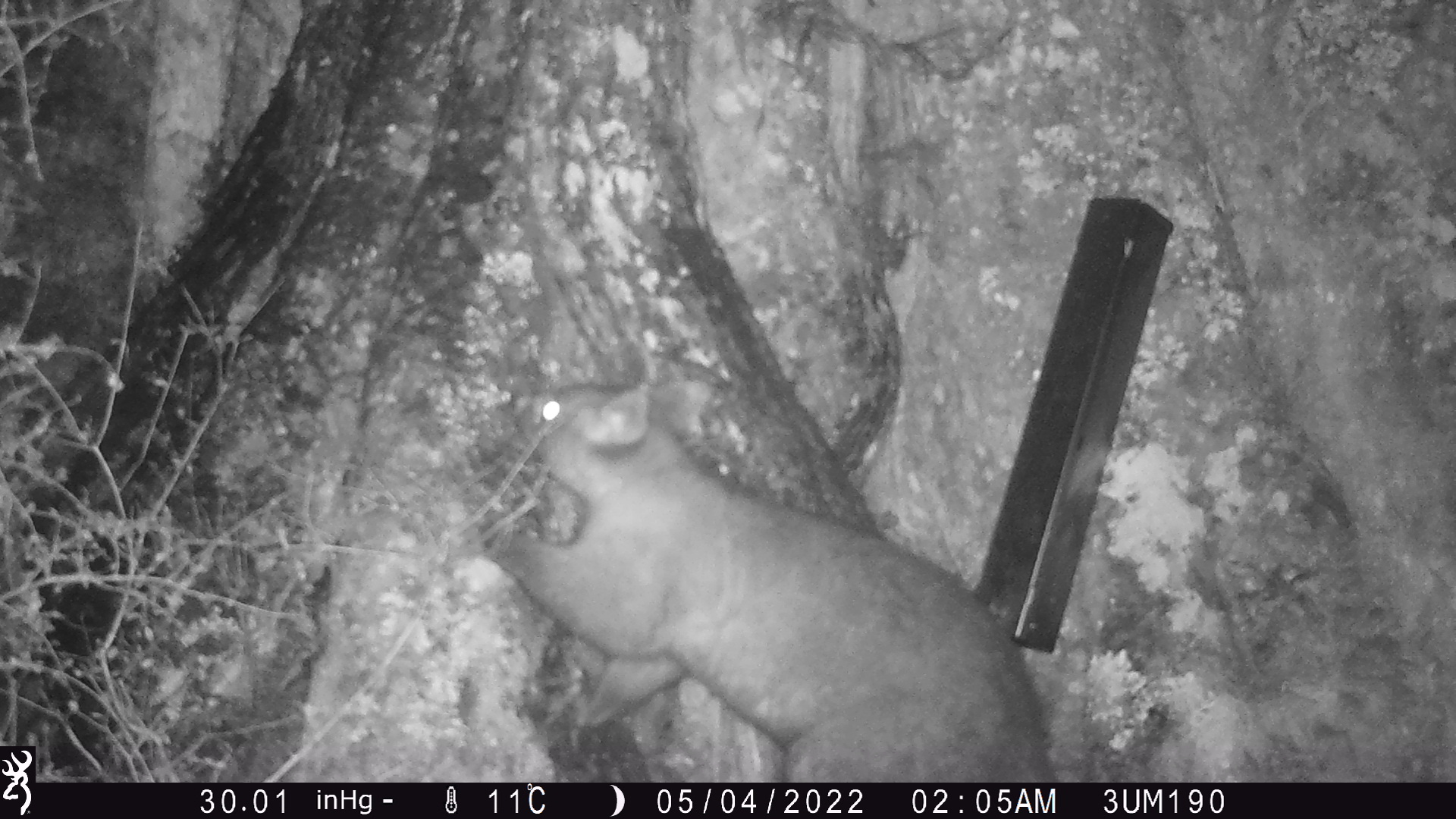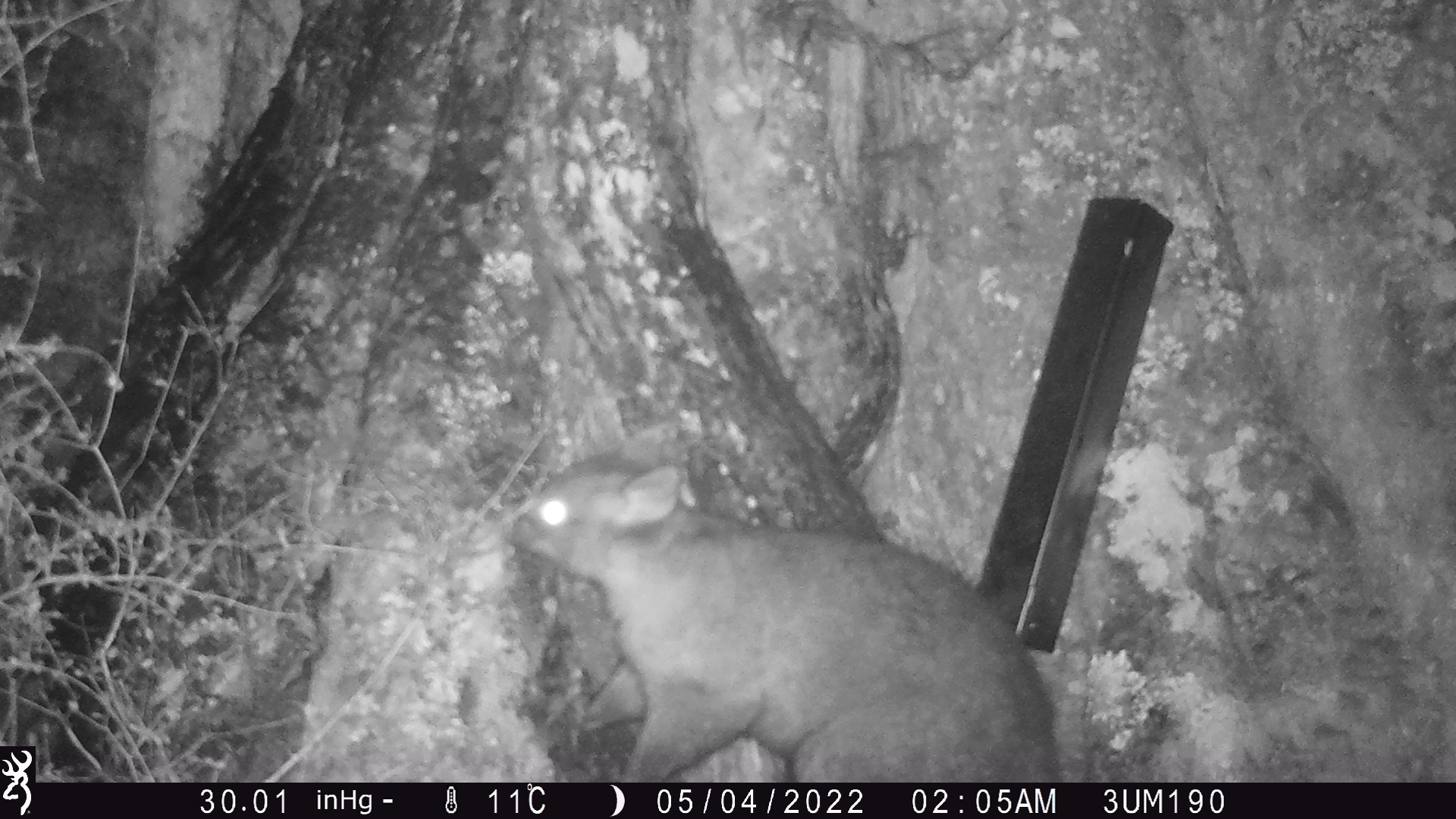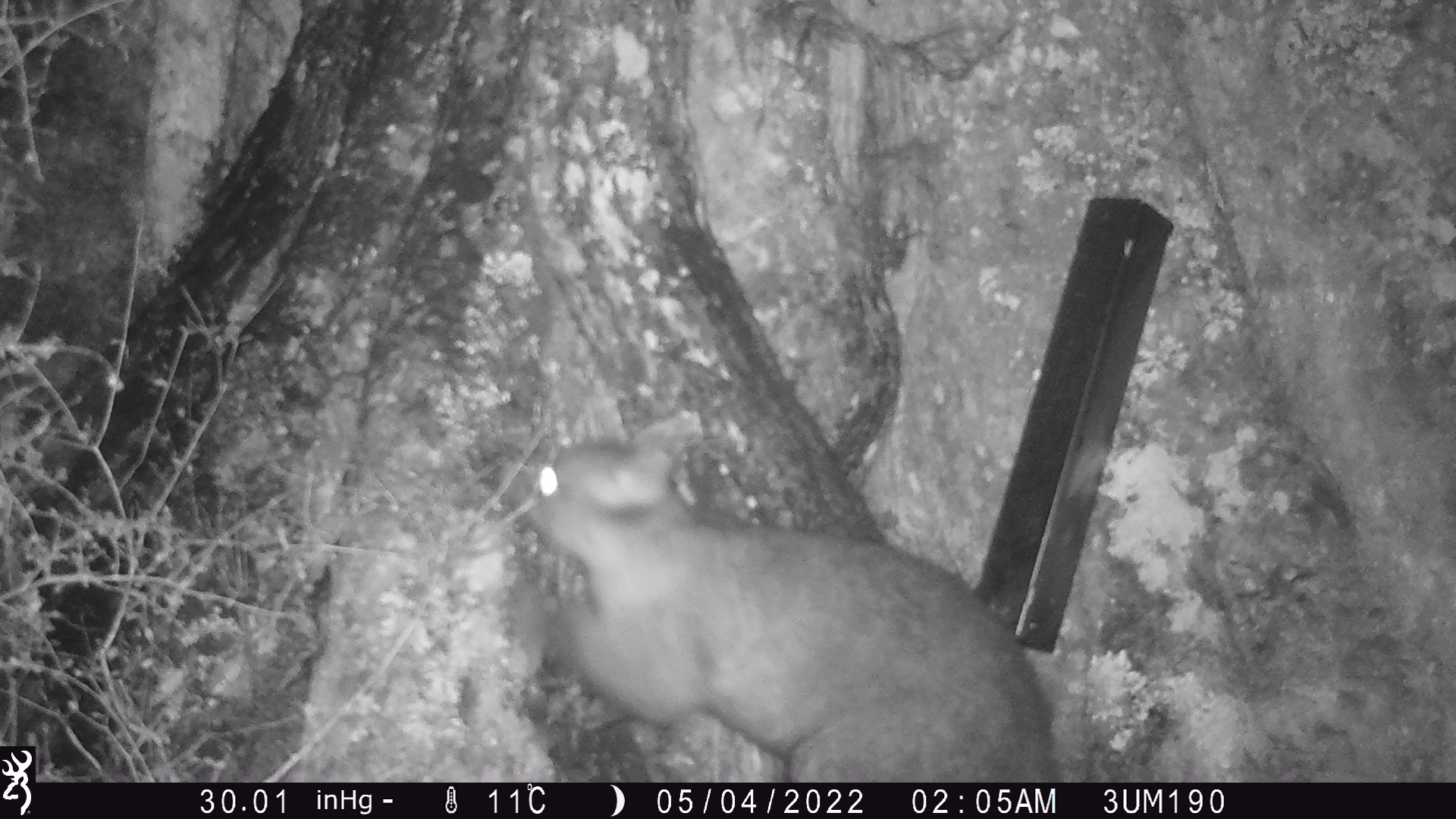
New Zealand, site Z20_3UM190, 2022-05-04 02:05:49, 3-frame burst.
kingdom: Animalia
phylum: Chordata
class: Mammalia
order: Diprotodontia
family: Phalangeridae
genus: Trichosurus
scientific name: Trichosurus vulpecula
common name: common brushtail possum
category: possum